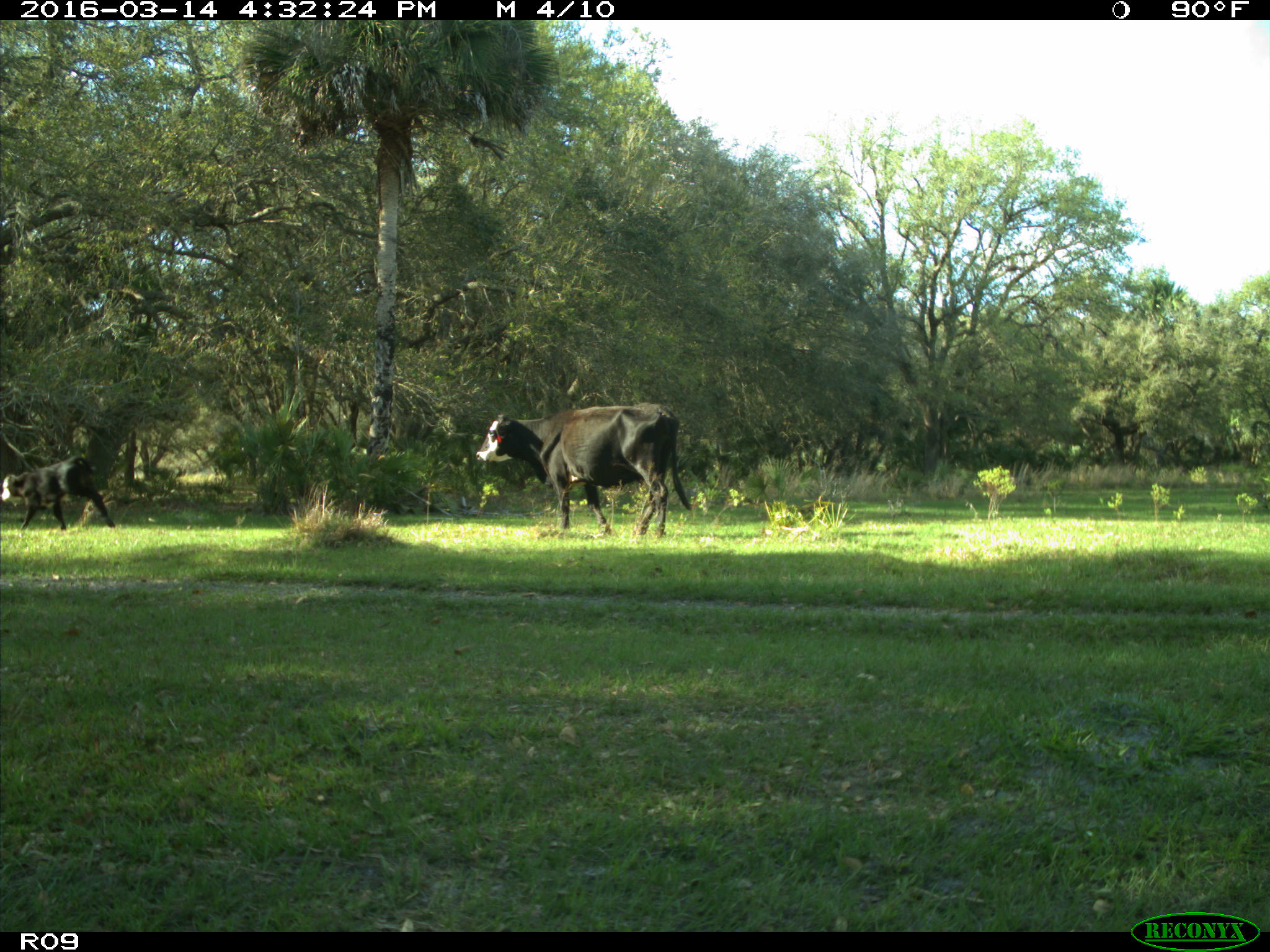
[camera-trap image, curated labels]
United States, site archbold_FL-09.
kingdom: Animalia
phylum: Chordata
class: Mammalia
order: Artiodactyla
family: Bovidae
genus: Bos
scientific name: Bos taurus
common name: domestic cow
Bos taurus (domestic cow).